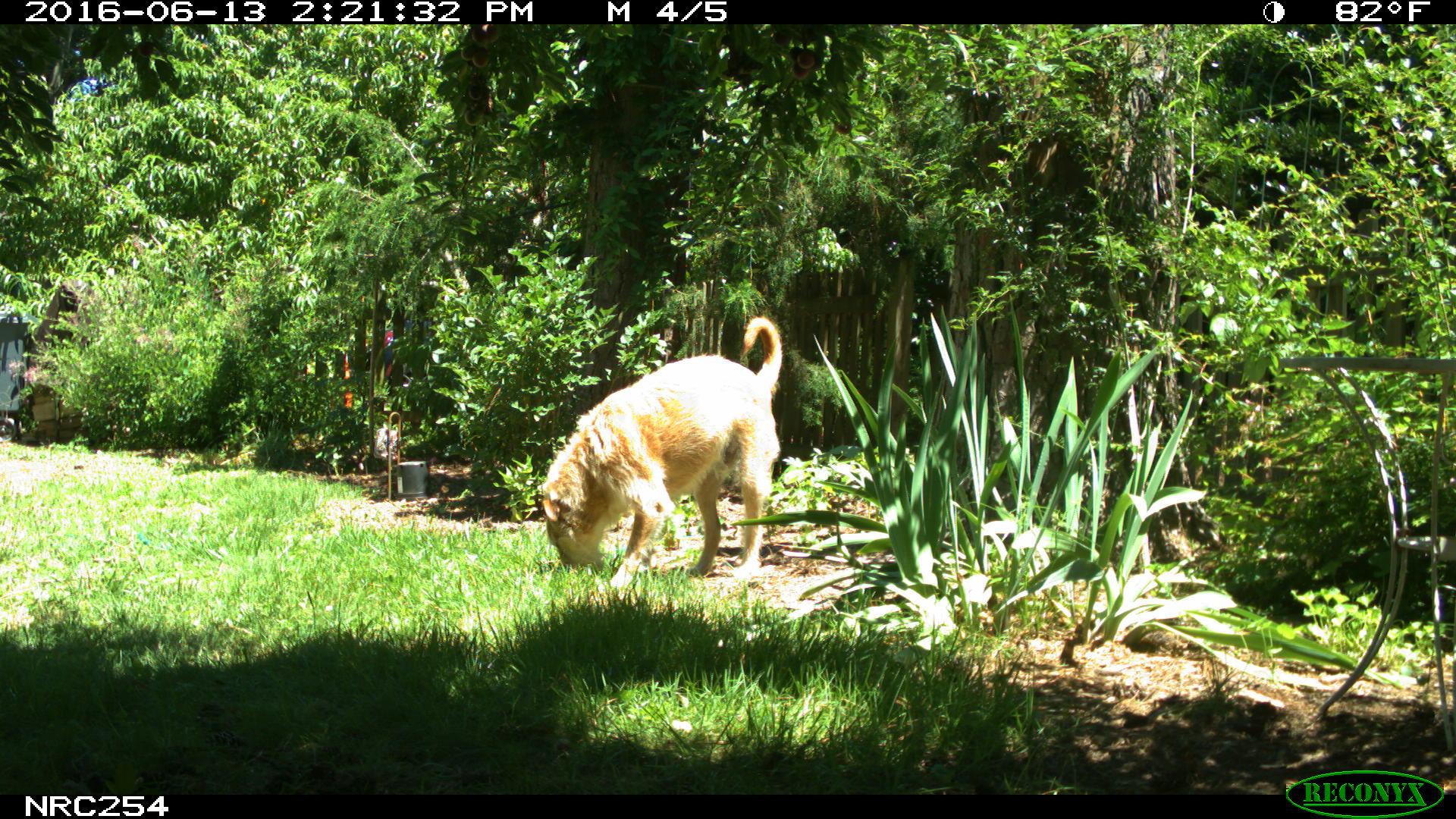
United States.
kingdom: Animalia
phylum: Chordata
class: Mammalia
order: Carnivora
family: Canidae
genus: Canis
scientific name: Canis familiaris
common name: domestic dog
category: Dog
Dog (domestic dog) (Canis familiaris).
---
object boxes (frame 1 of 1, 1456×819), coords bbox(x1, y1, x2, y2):
Dog: bbox(527, 310, 808, 597)